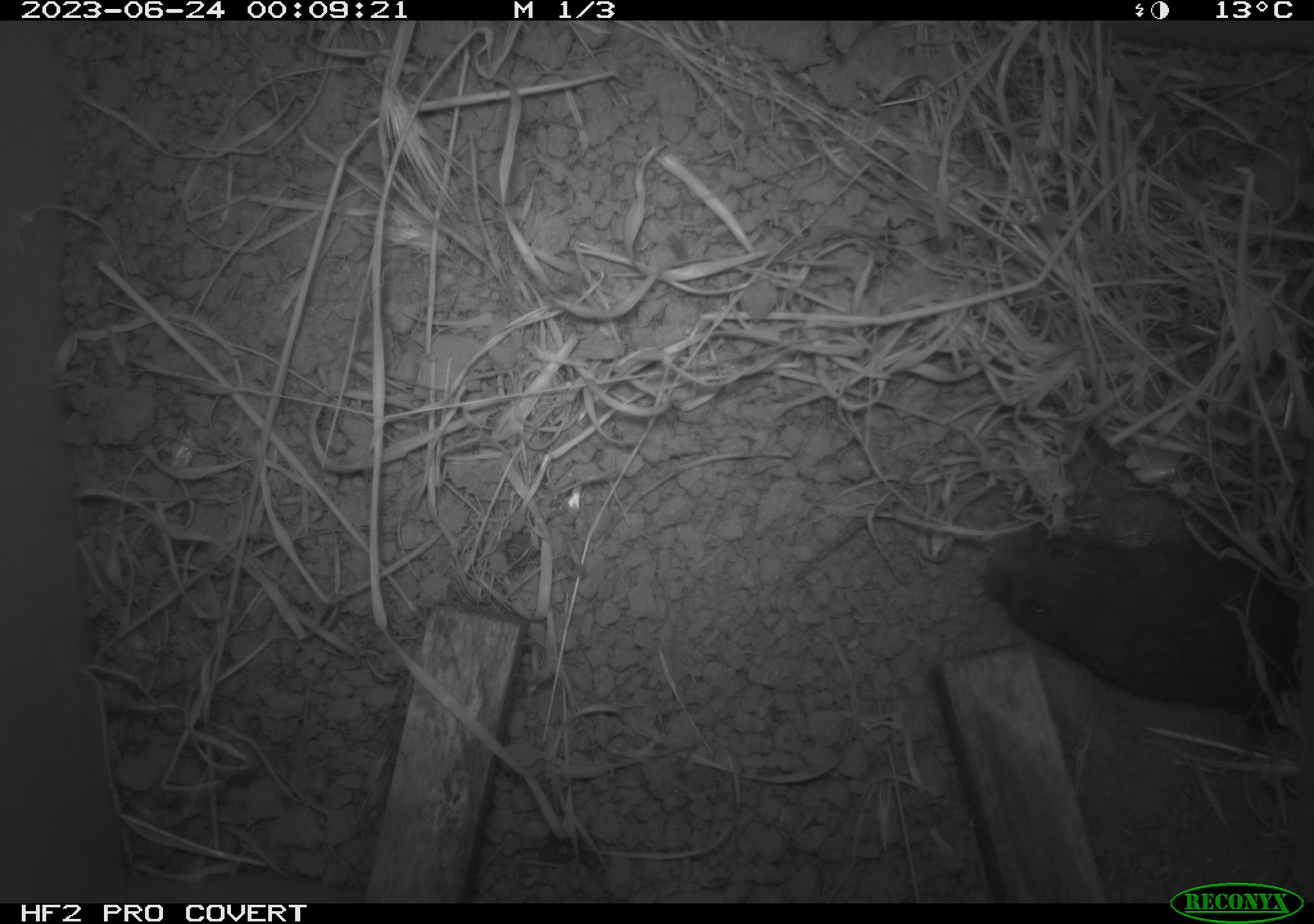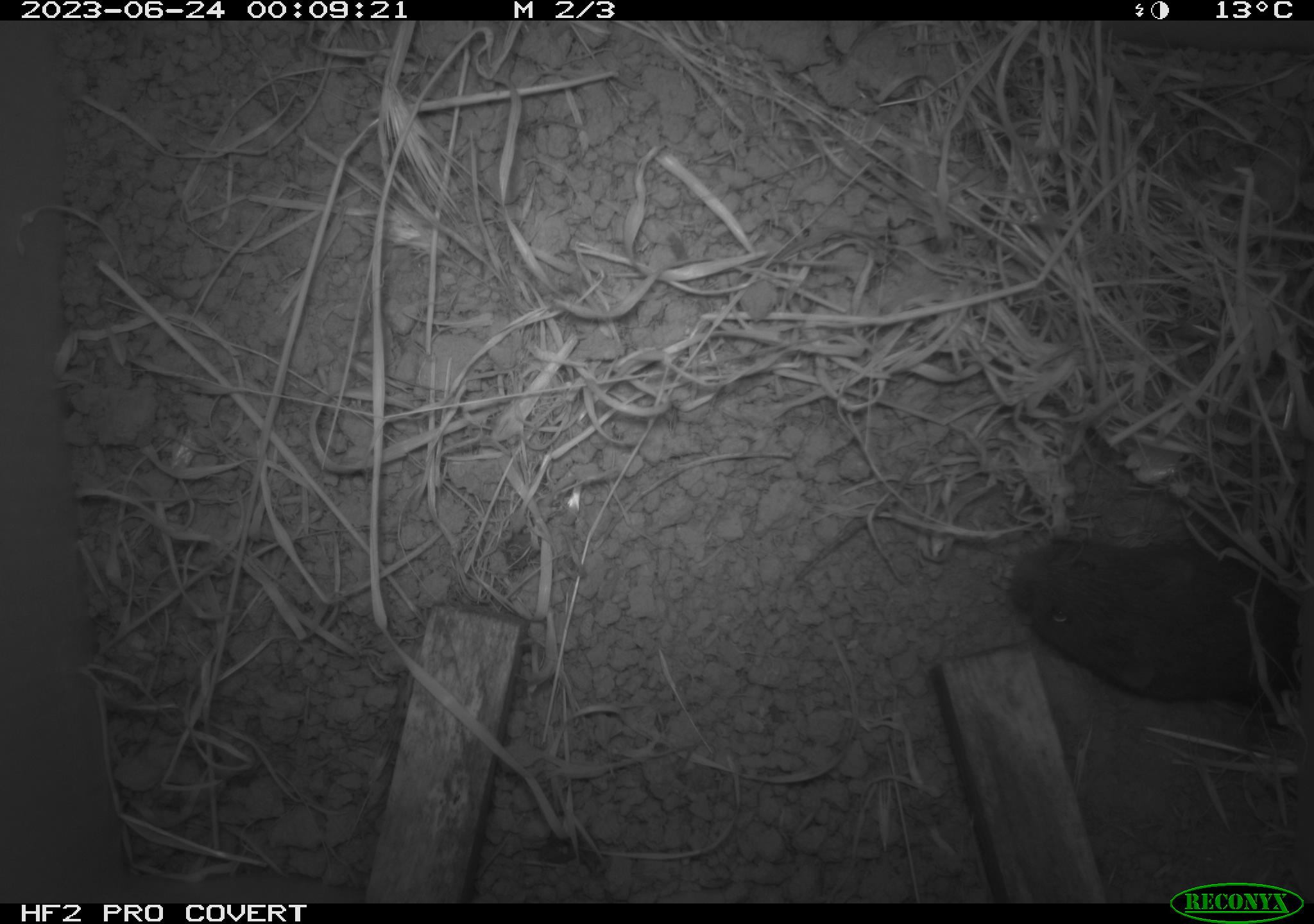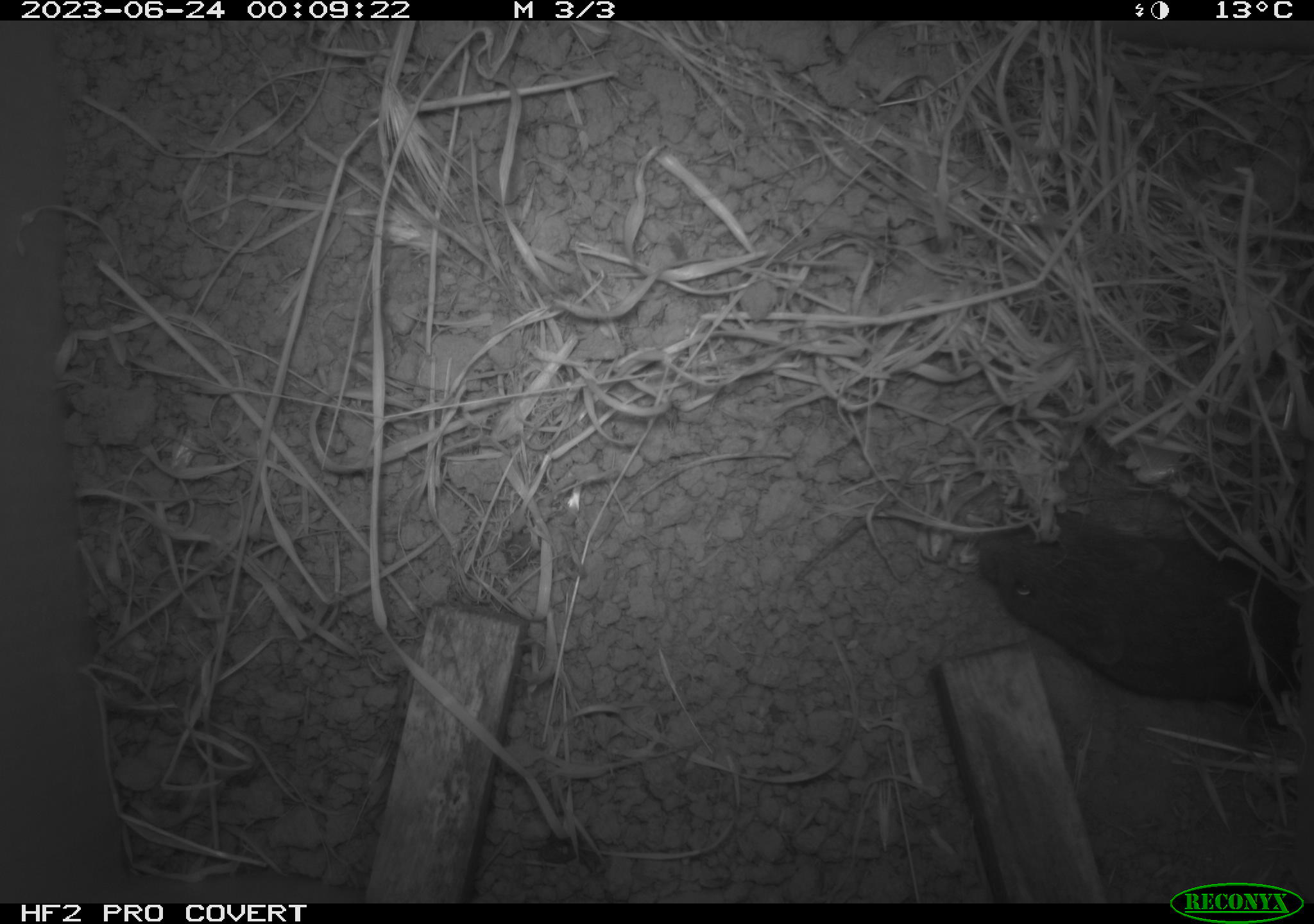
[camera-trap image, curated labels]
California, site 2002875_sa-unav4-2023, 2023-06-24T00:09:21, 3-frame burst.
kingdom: Animalia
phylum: Chordata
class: Mammalia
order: Rodentia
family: Cricetidae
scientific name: Arvicolinae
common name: voles, lemmings, and muskrats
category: arvicolinae subfamily